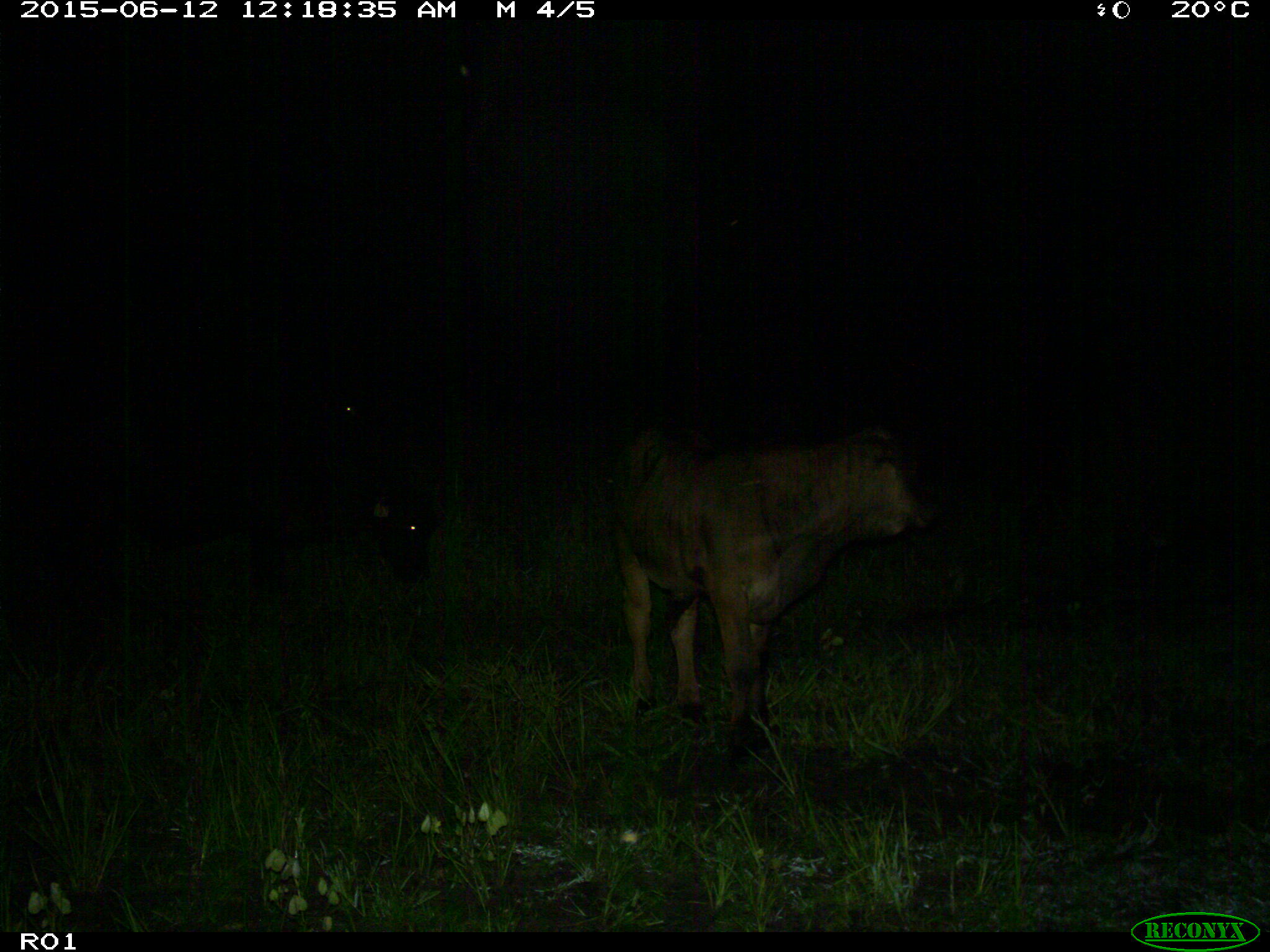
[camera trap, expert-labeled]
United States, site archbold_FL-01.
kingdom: Animalia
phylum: Chordata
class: Mammalia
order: Artiodactyla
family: Bovidae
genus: Bos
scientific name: Bos taurus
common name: domestic cow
Bos taurus (domestic cow).